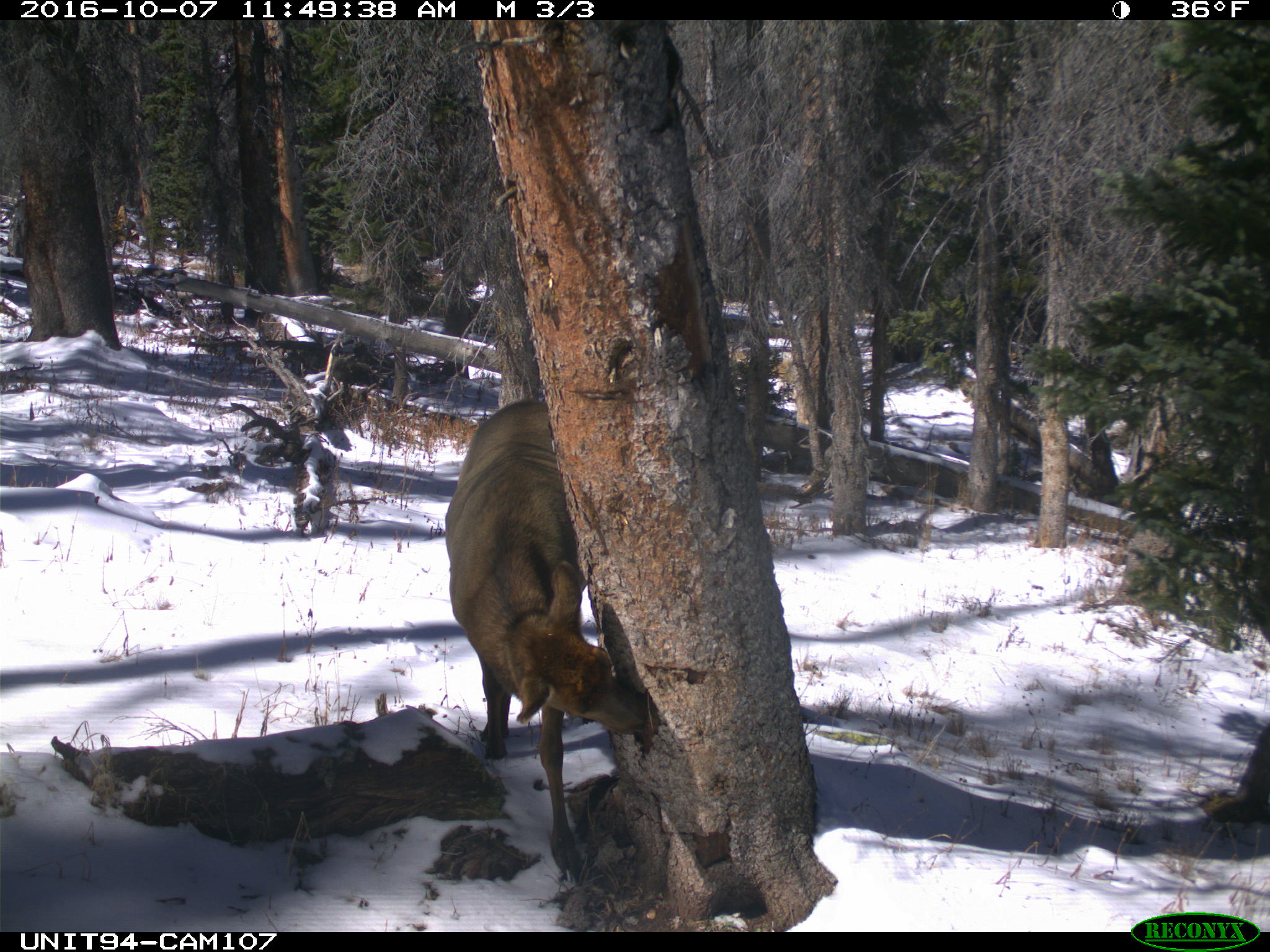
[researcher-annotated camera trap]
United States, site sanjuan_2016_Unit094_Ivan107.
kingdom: Animalia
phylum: Chordata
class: Mammalia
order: Artiodactyla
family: Cervidae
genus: Cervus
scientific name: Cervus elaphus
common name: red deer